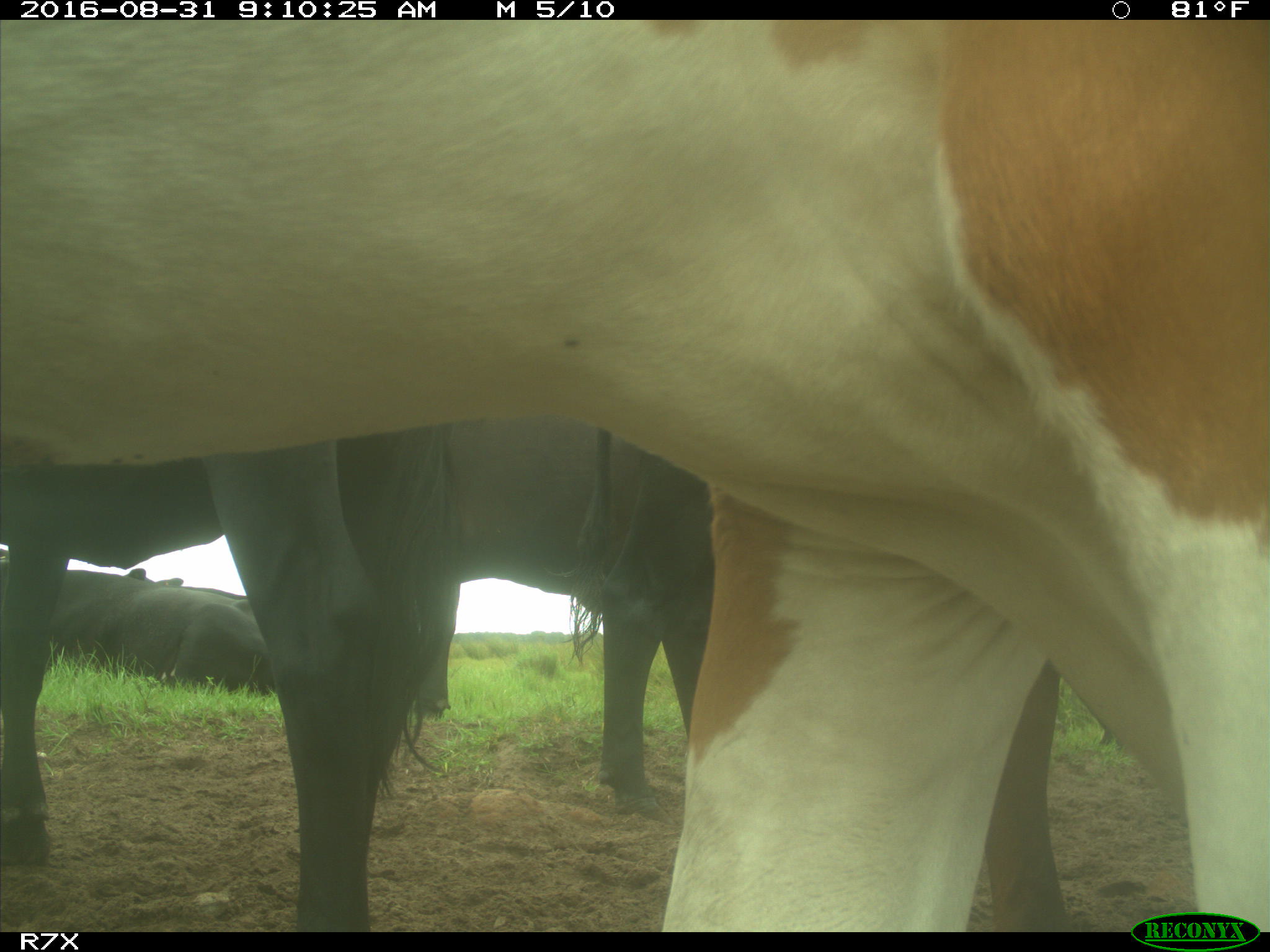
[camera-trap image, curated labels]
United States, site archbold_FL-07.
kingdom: Animalia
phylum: Chordata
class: Mammalia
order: Artiodactyla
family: Bovidae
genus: Bos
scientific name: Bos taurus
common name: domestic cow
Bos taurus (domestic cow).